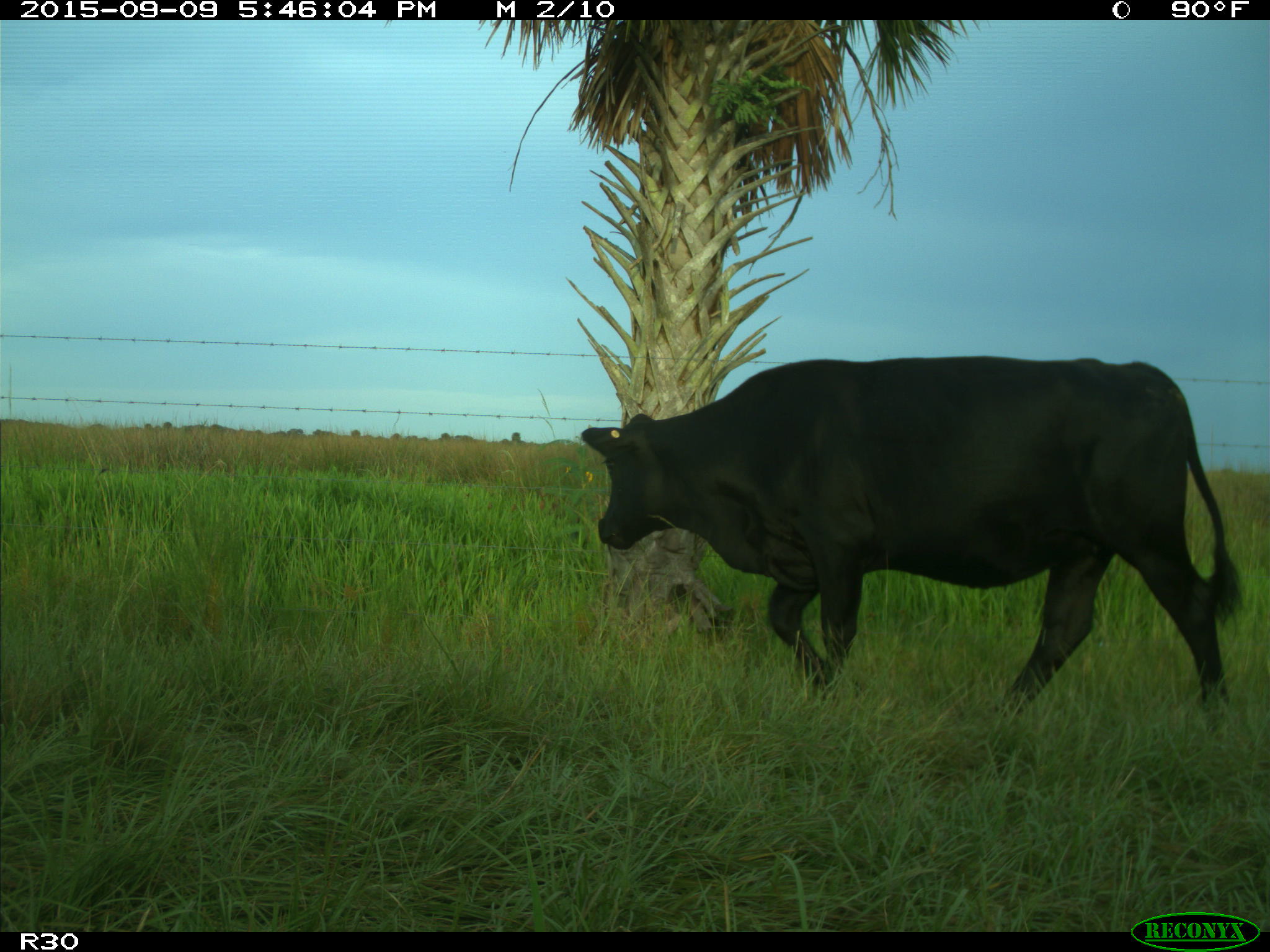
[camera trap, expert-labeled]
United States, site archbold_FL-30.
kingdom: Animalia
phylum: Chordata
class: Mammalia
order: Artiodactyla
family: Bovidae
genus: Bos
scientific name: Bos taurus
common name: domestic cow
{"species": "Bos taurus (domestic cow)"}